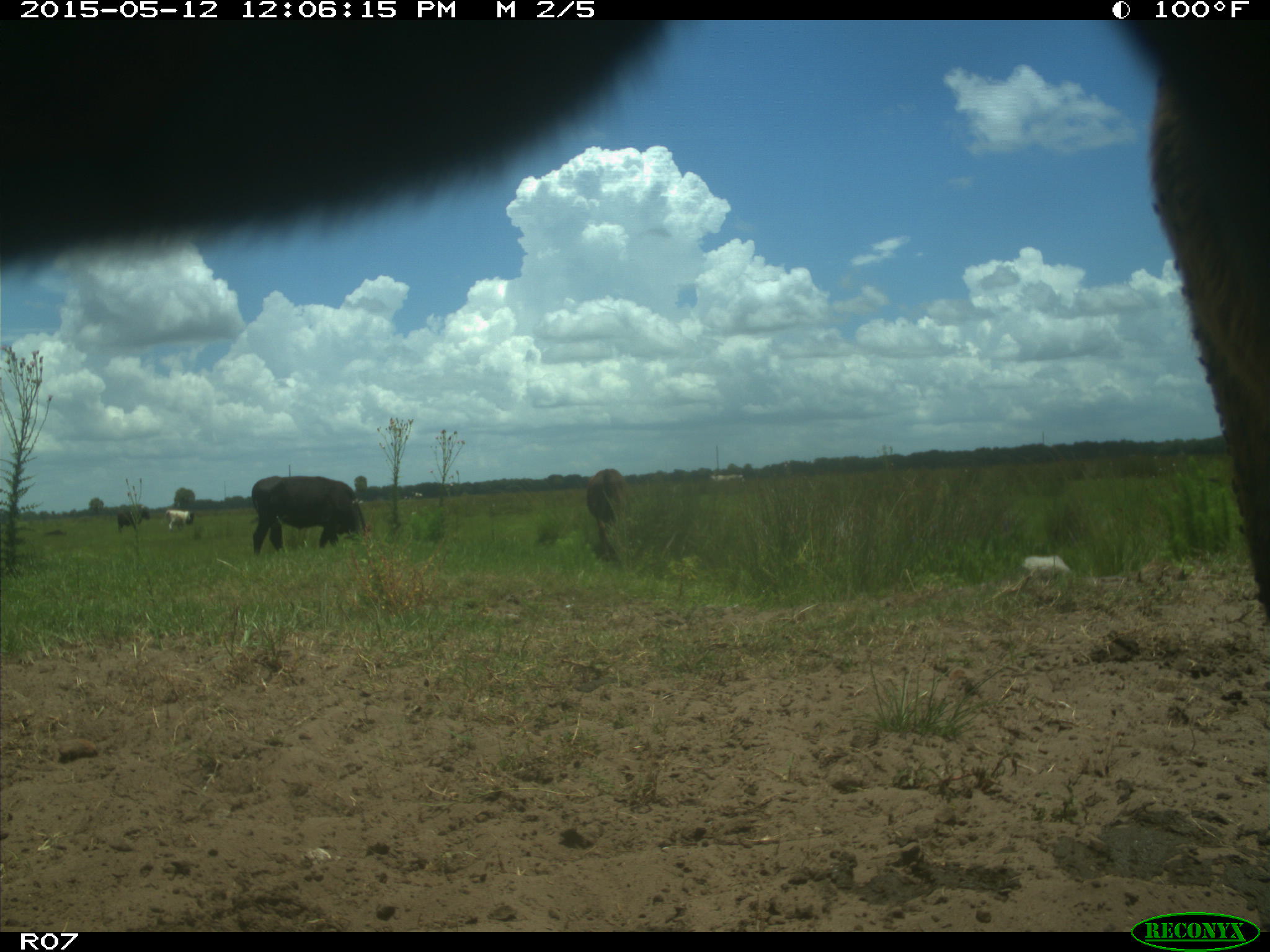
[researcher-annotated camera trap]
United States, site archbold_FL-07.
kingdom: Animalia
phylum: Chordata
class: Mammalia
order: Artiodactyla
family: Bovidae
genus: Bos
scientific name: Bos taurus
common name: domestic cow